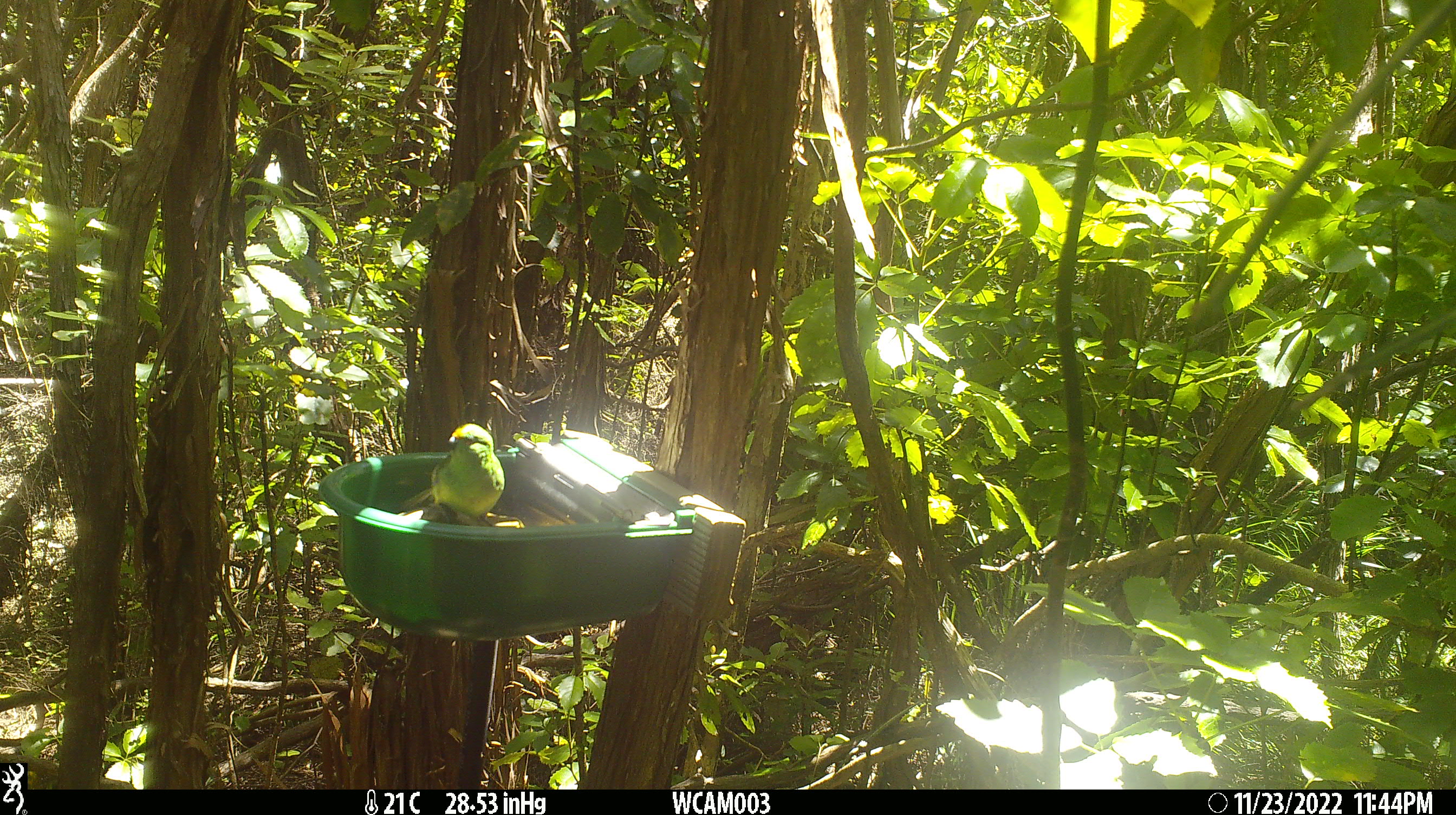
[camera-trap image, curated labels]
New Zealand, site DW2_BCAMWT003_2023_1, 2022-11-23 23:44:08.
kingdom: Animalia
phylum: Chordata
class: Aves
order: Psittaciformes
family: Psittaculidae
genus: Cyanoramphus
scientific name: Cyanoramphus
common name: parakeet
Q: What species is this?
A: Parakeet (Cyanoramphus).